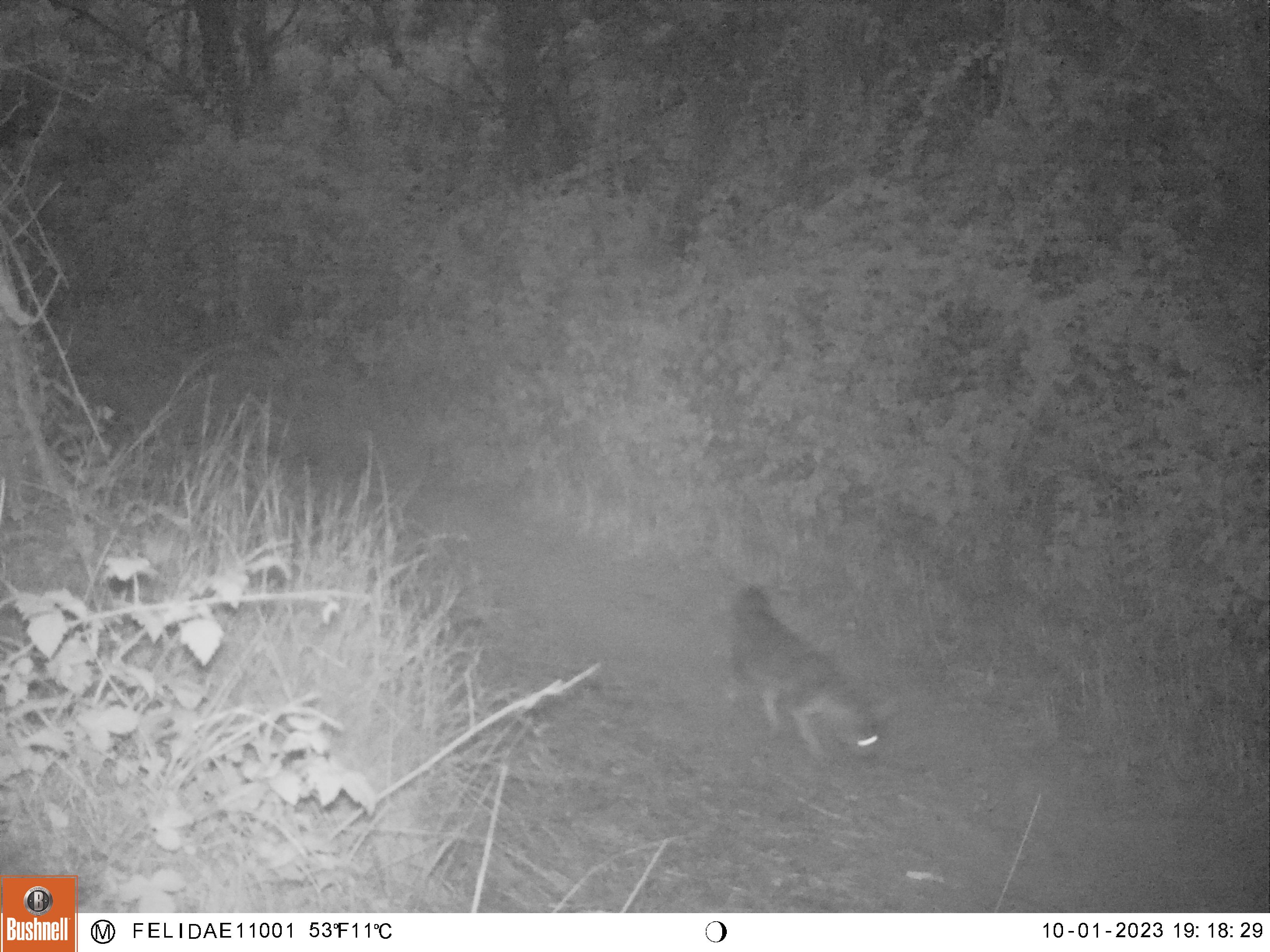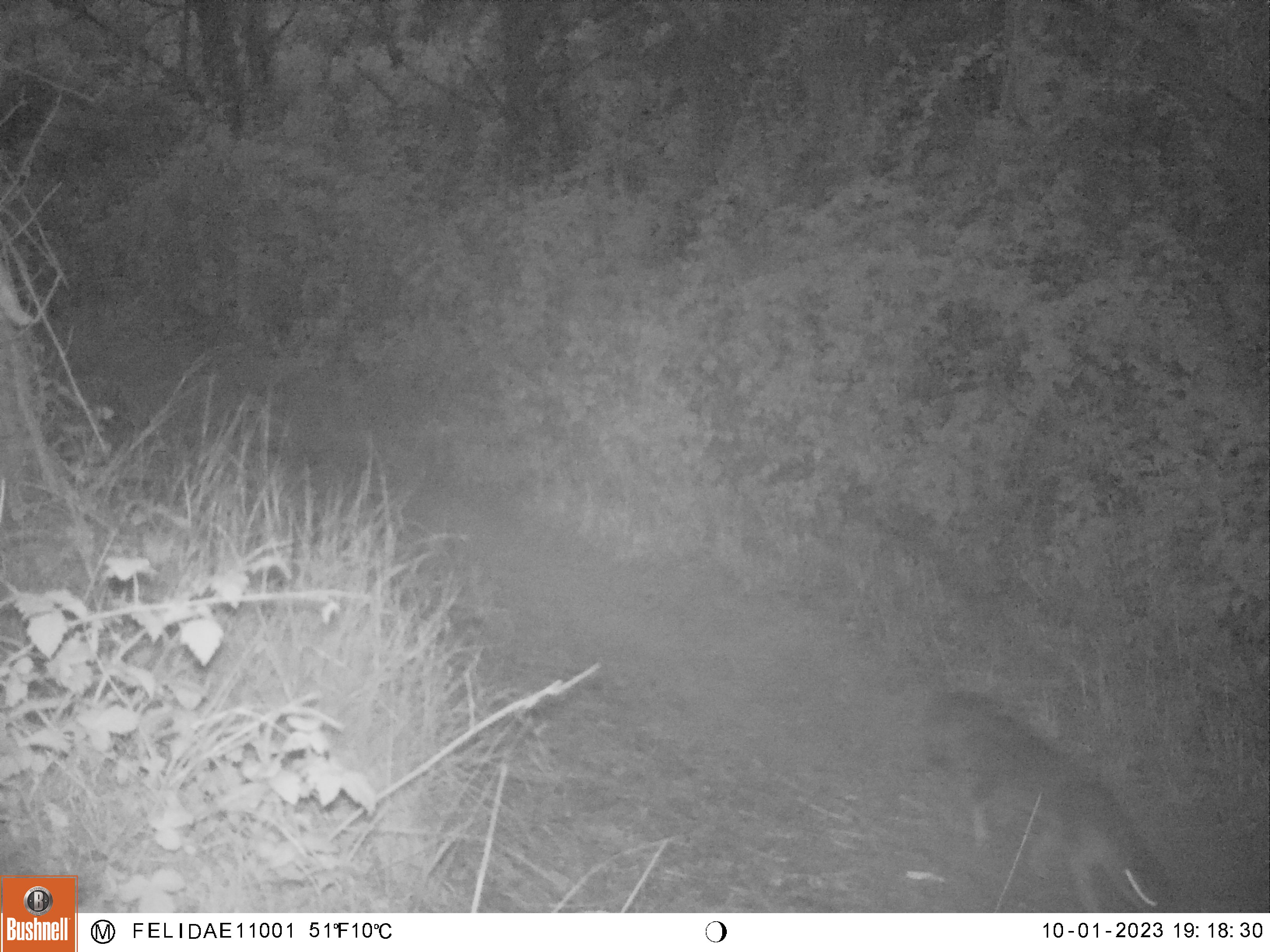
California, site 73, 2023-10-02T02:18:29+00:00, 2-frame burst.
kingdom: Animalia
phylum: Chordata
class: Mammalia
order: Carnivora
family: Canidae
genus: Urocyon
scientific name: Urocyon cinereoargenteus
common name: gray fox